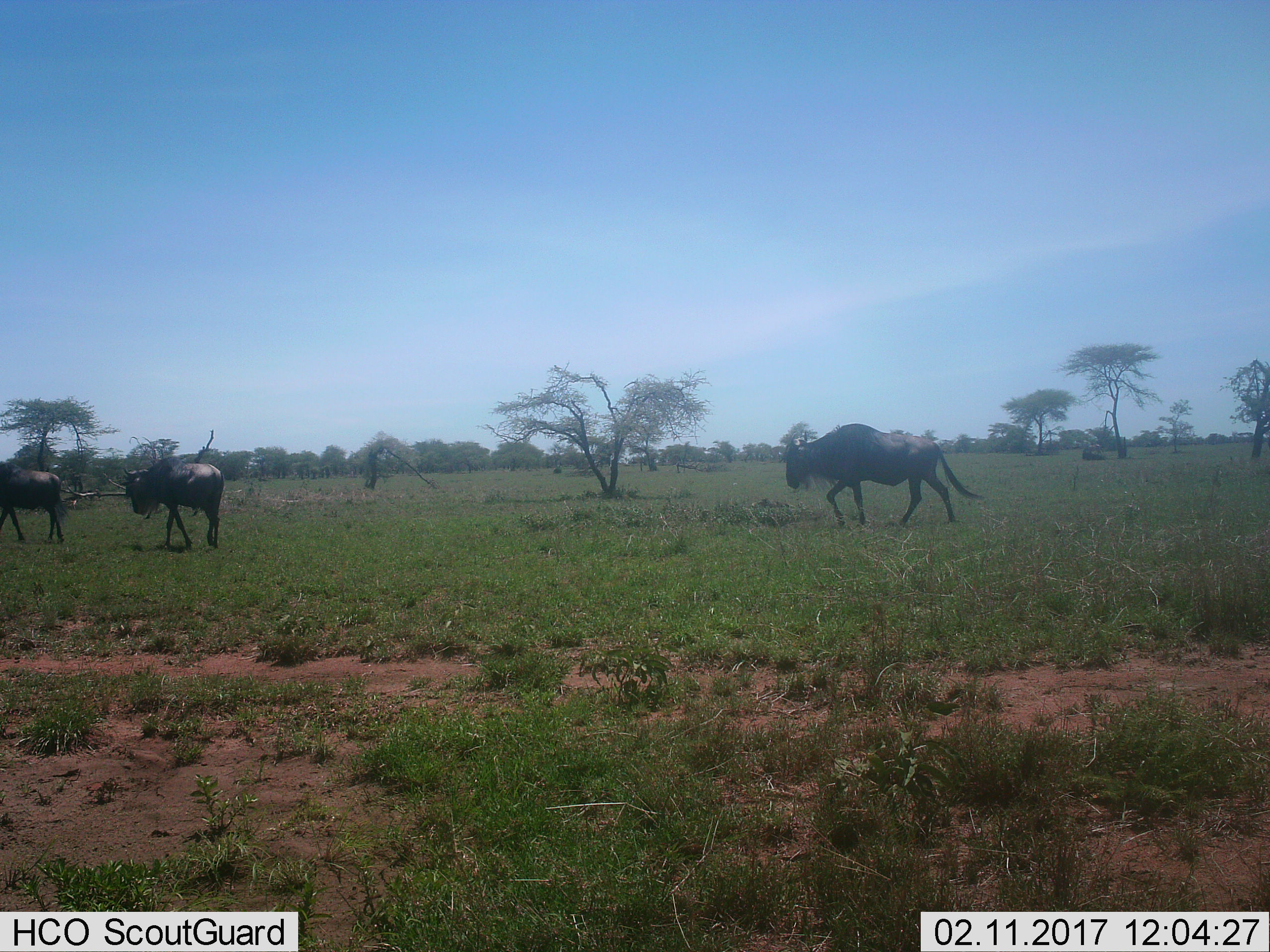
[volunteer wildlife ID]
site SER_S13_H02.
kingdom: Animalia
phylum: Chordata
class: Mammalia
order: Artiodactyla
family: Bovidae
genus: Connochaetes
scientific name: Connochaetes taurinus taurinus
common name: blue wildebeest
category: wildebeestblue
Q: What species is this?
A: Wildebeestblue (blue wildebeest) (Connochaetes taurinus taurinus).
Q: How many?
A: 3.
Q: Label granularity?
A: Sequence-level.